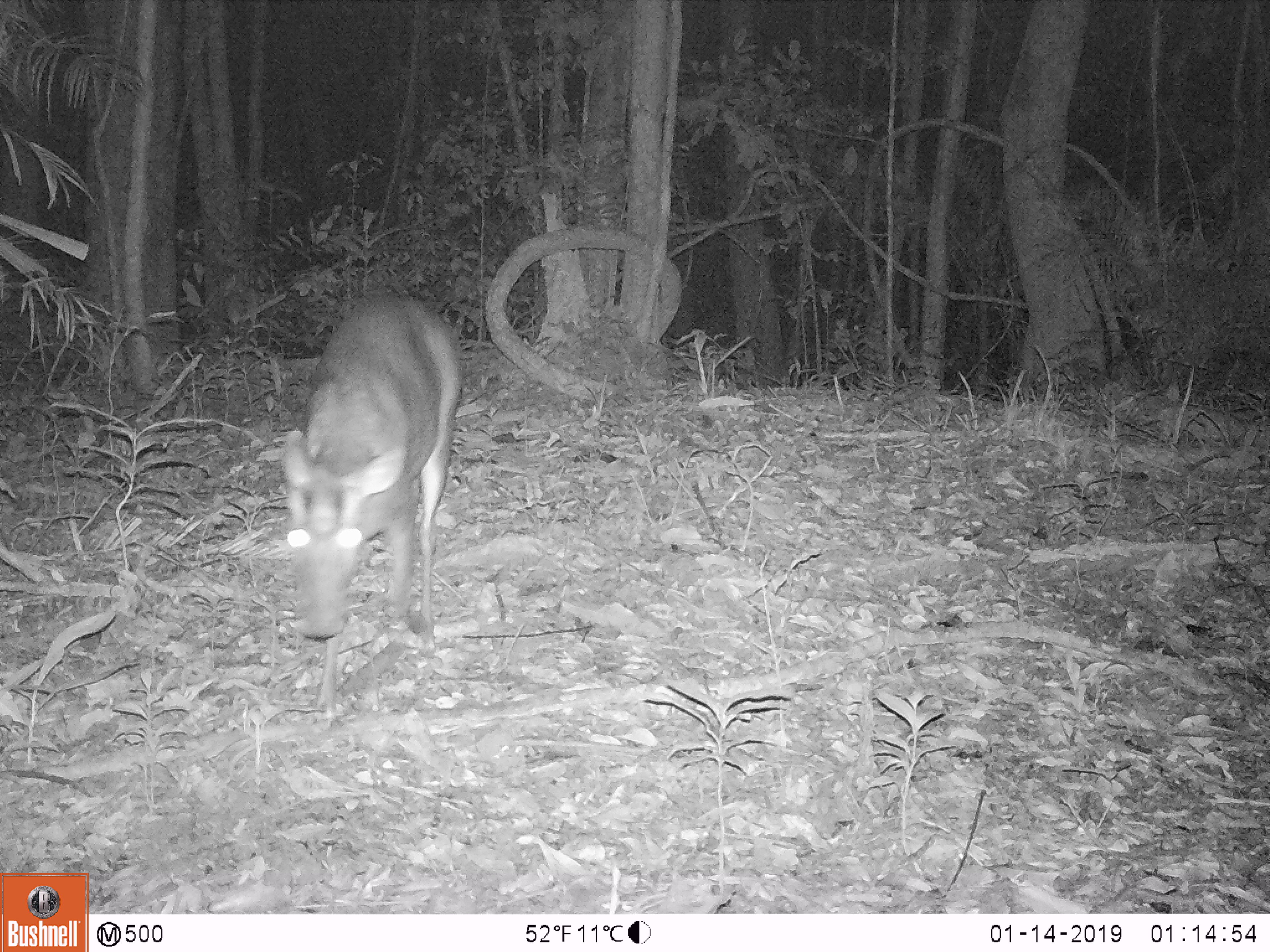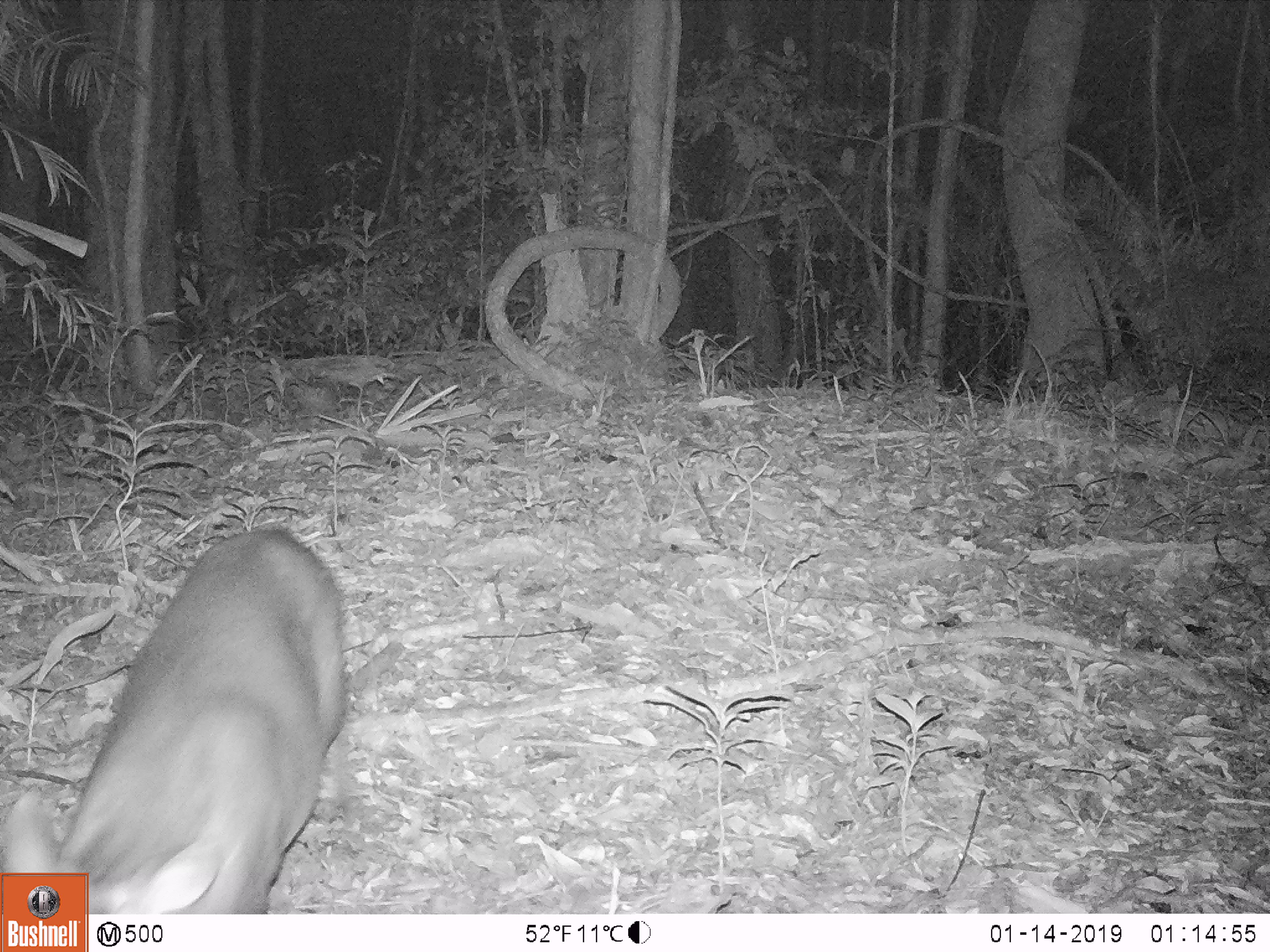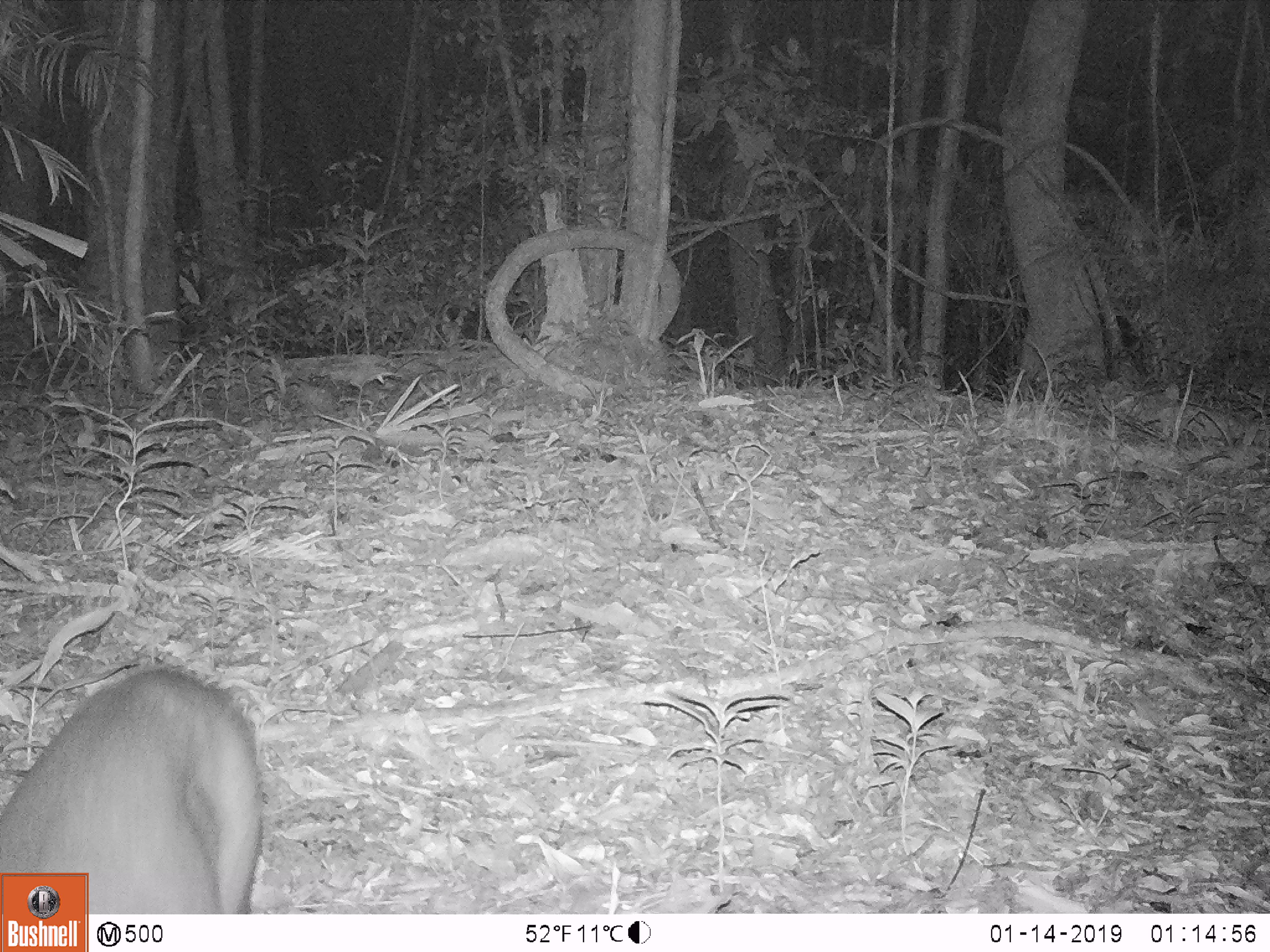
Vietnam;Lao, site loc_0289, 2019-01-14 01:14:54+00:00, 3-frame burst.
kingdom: Animalia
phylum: Chordata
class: Mammalia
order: Artiodactyla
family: Cervidae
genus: Muntiacus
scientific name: Muntiacus rooseveltorum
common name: roosevelt's muntjac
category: roosevelts muntjac group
Roosevelts muntjac group (roosevelt's muntjac) (Muntiacus rooseveltorum). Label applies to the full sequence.